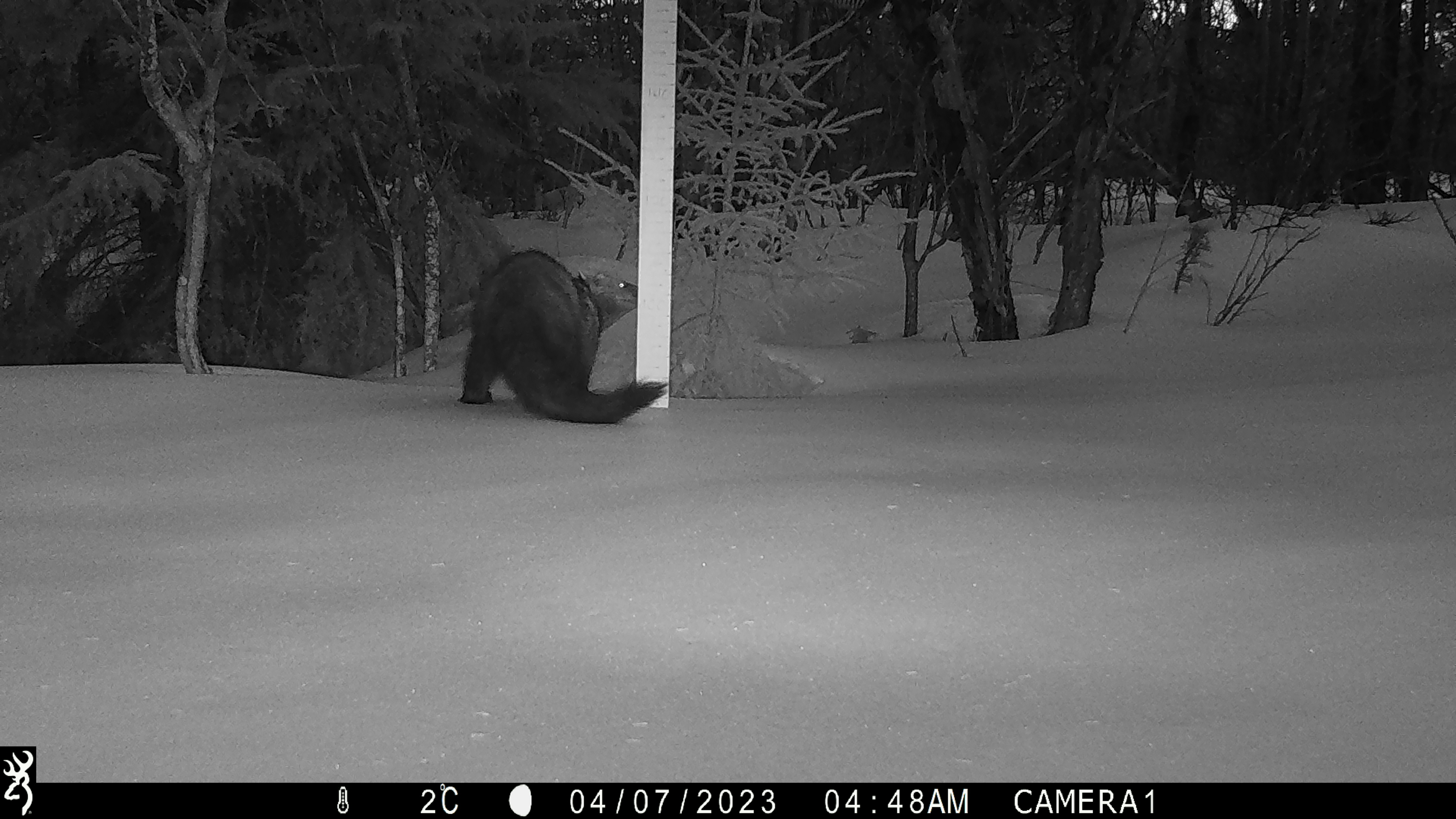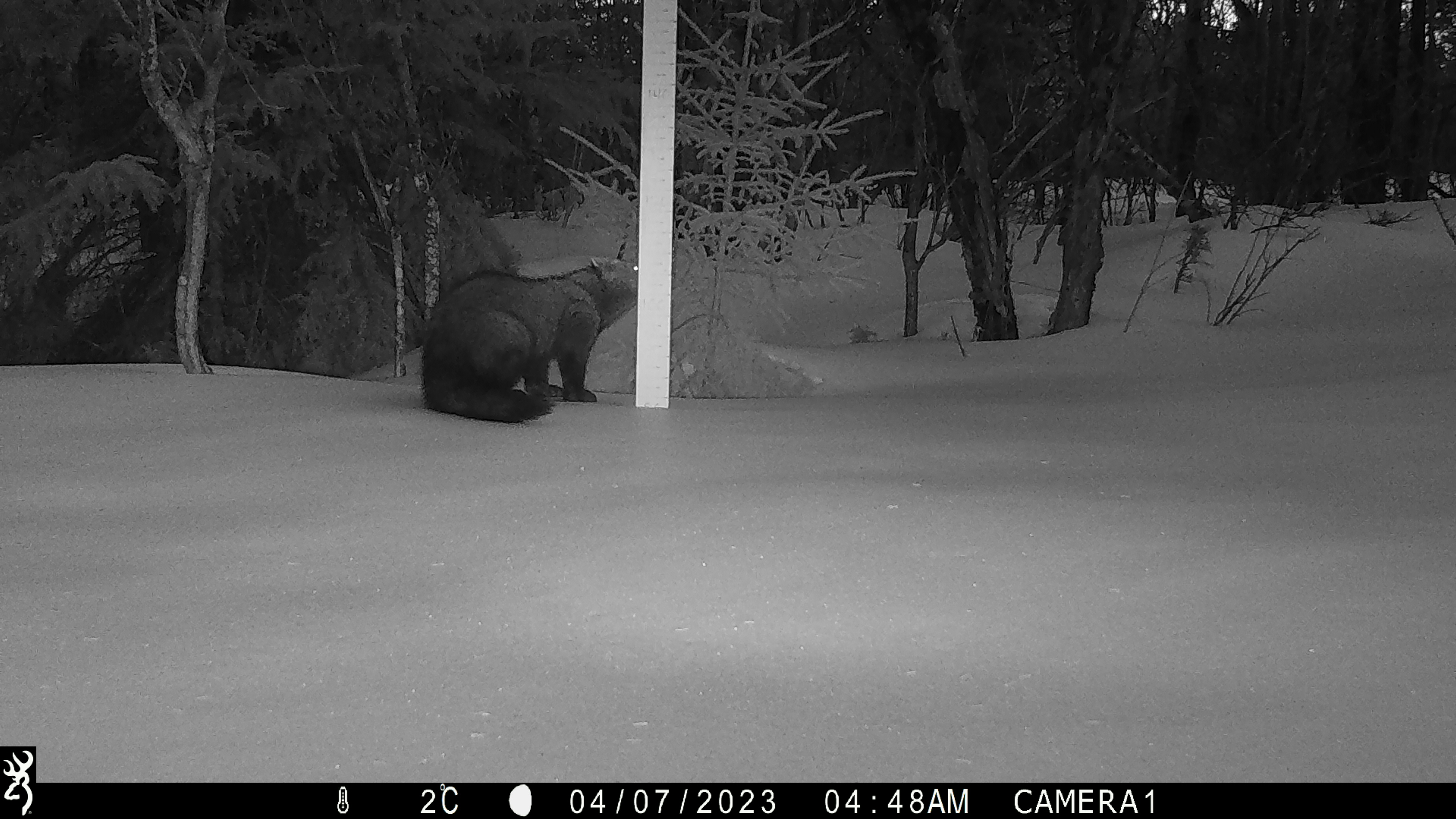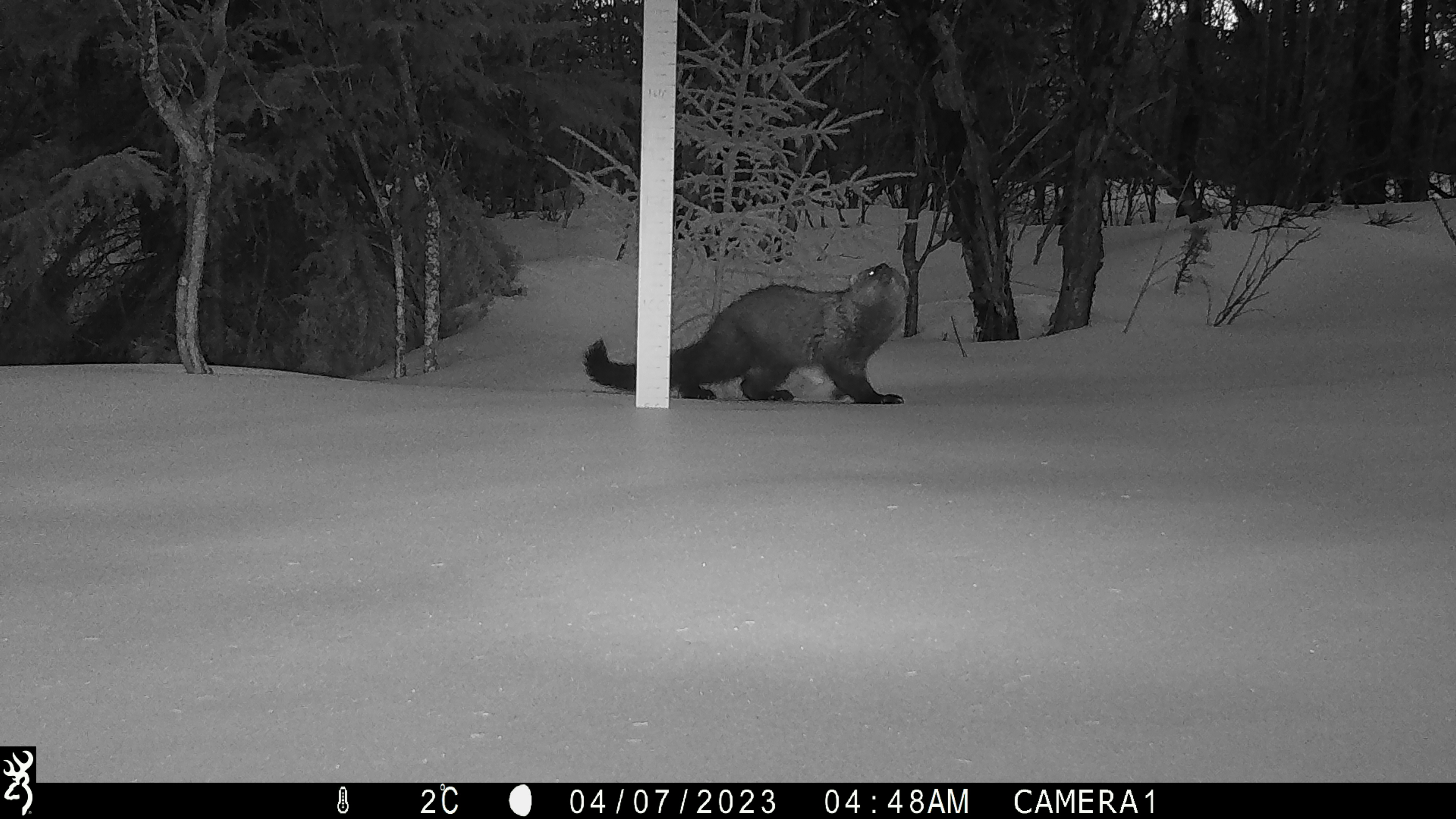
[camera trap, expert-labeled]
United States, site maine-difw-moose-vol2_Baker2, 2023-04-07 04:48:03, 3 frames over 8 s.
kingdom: Animalia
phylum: Chordata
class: Mammalia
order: Carnivora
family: Mustelidae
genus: Pekania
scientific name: Pekania pennanti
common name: fisher